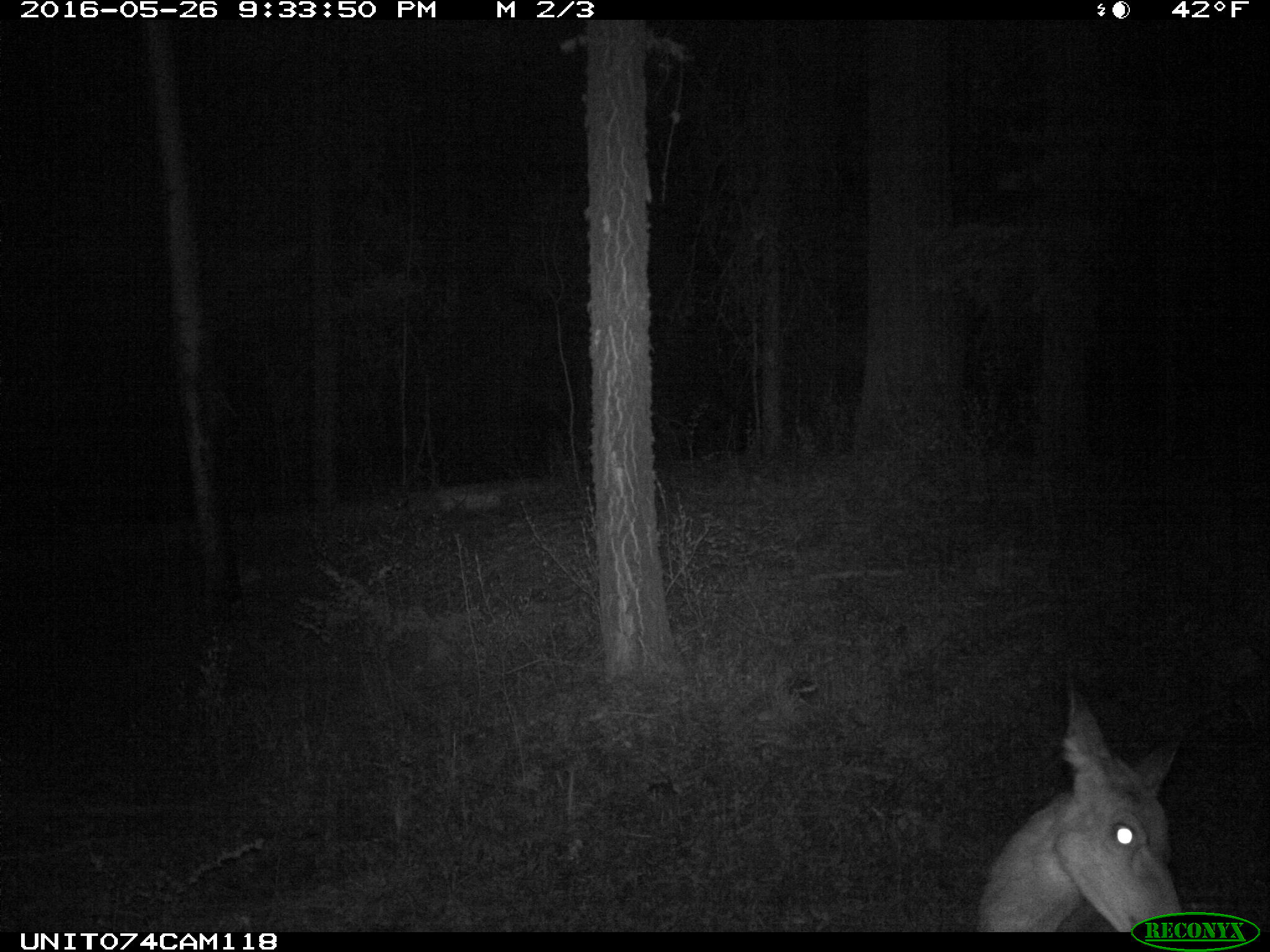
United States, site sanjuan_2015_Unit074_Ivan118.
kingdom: Animalia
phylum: Chordata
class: Mammalia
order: Artiodactyla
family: Cervidae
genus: Odocoileus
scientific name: Odocoileus hemionus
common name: mule deer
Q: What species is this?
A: Odocoileus hemionus (mule deer).